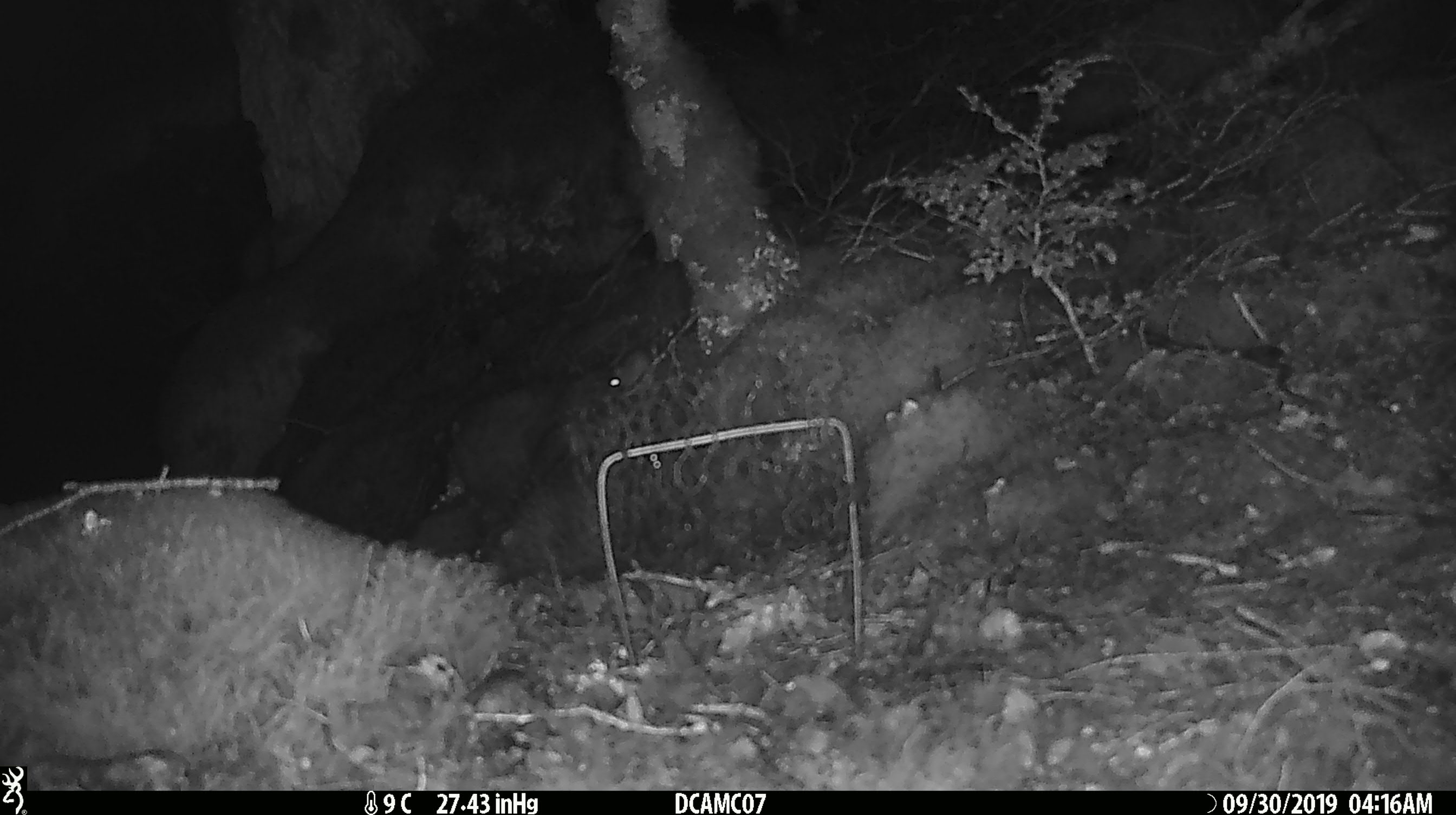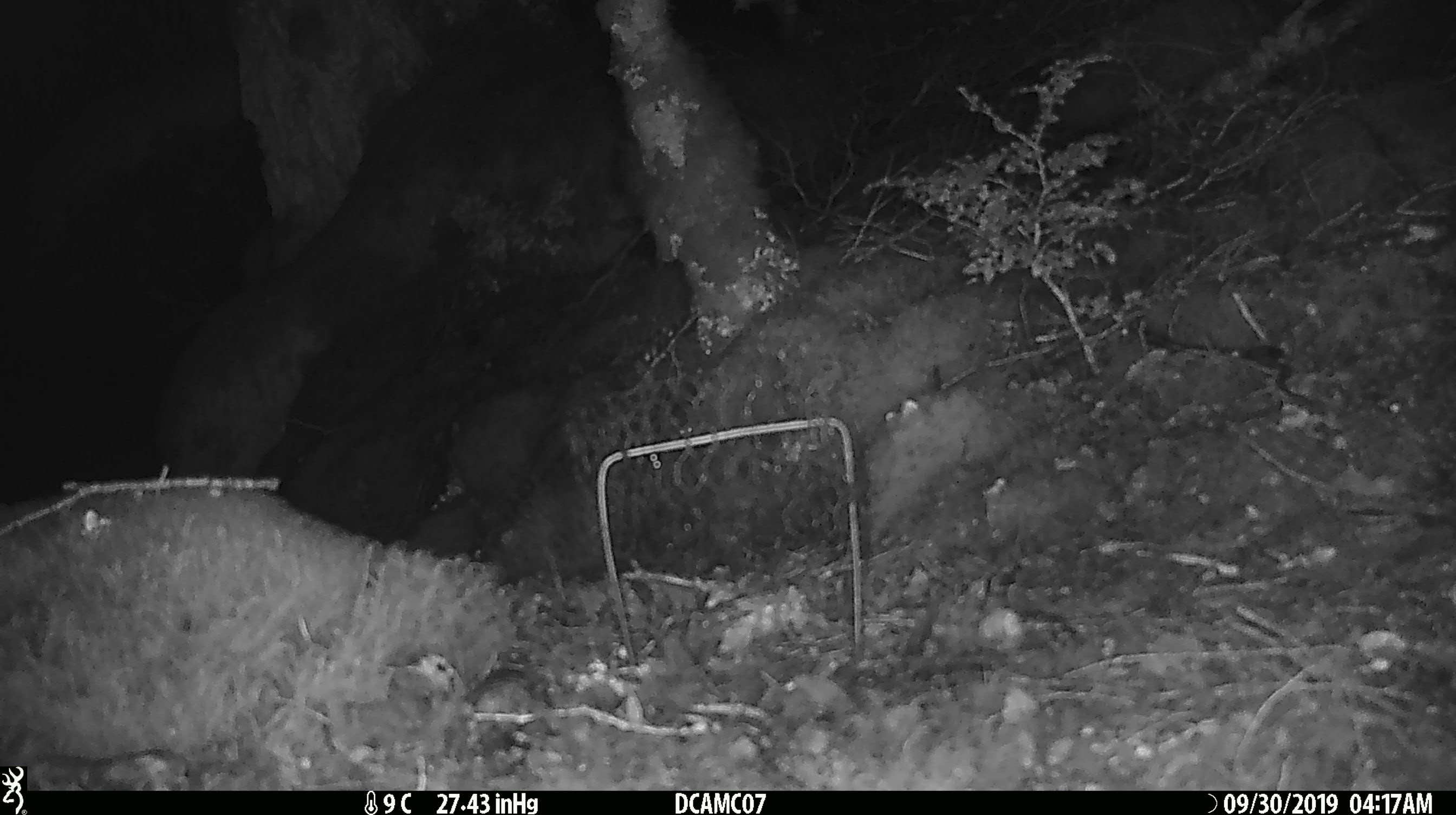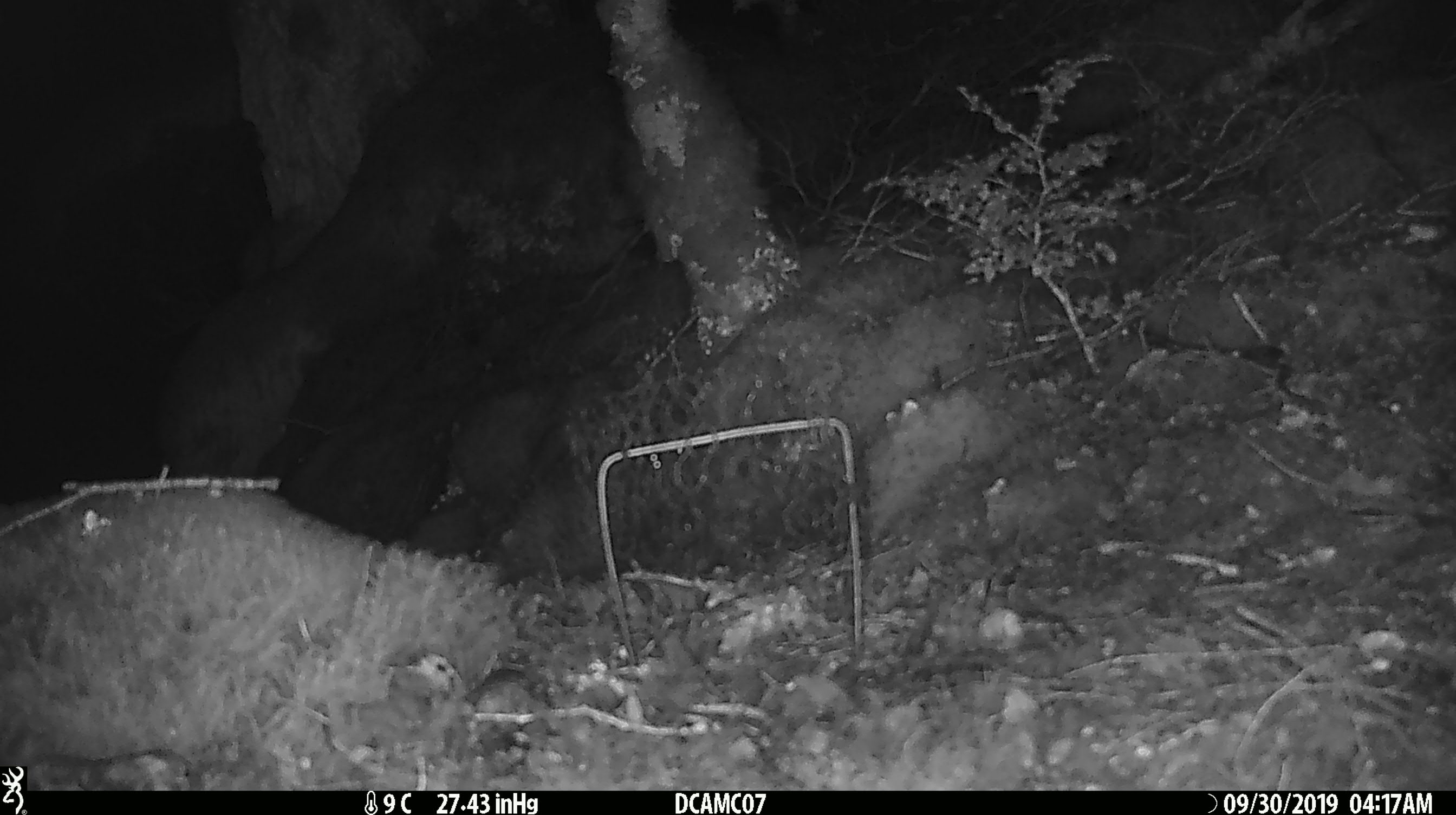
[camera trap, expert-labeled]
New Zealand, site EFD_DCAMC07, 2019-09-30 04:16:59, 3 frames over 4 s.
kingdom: Animalia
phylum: Chordata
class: Mammalia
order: Rodentia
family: Muridae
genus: Mus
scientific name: Mus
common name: mouse